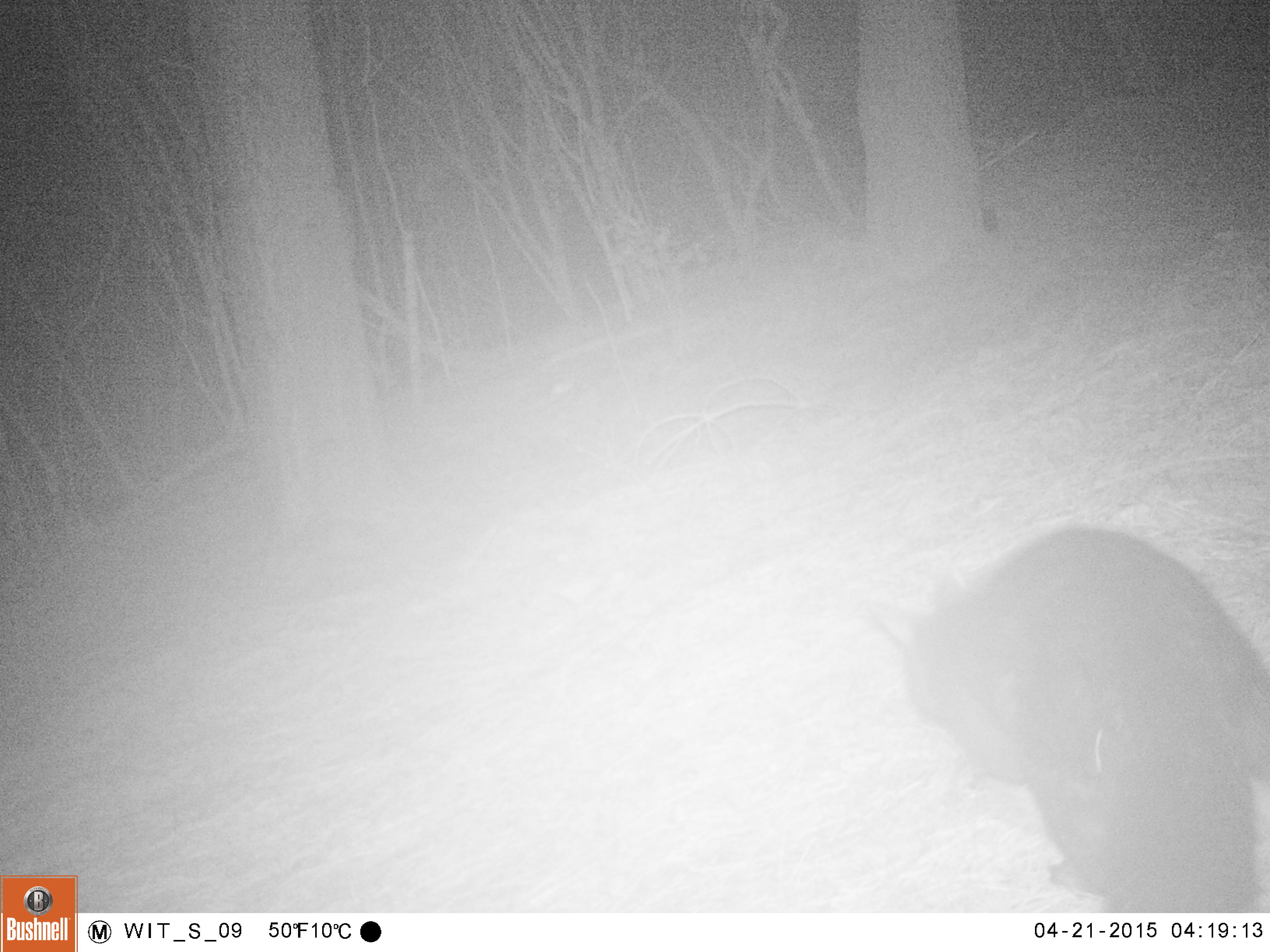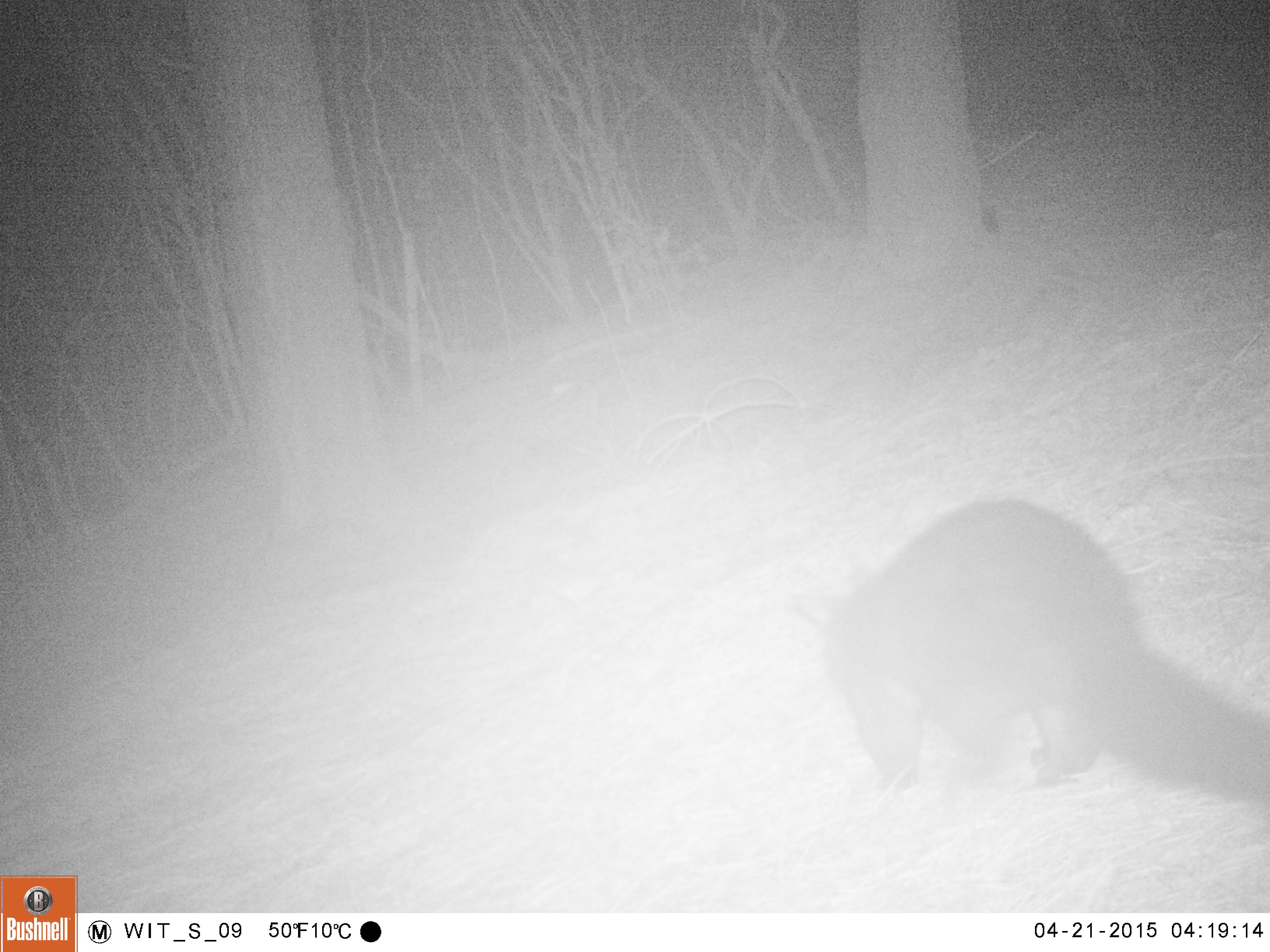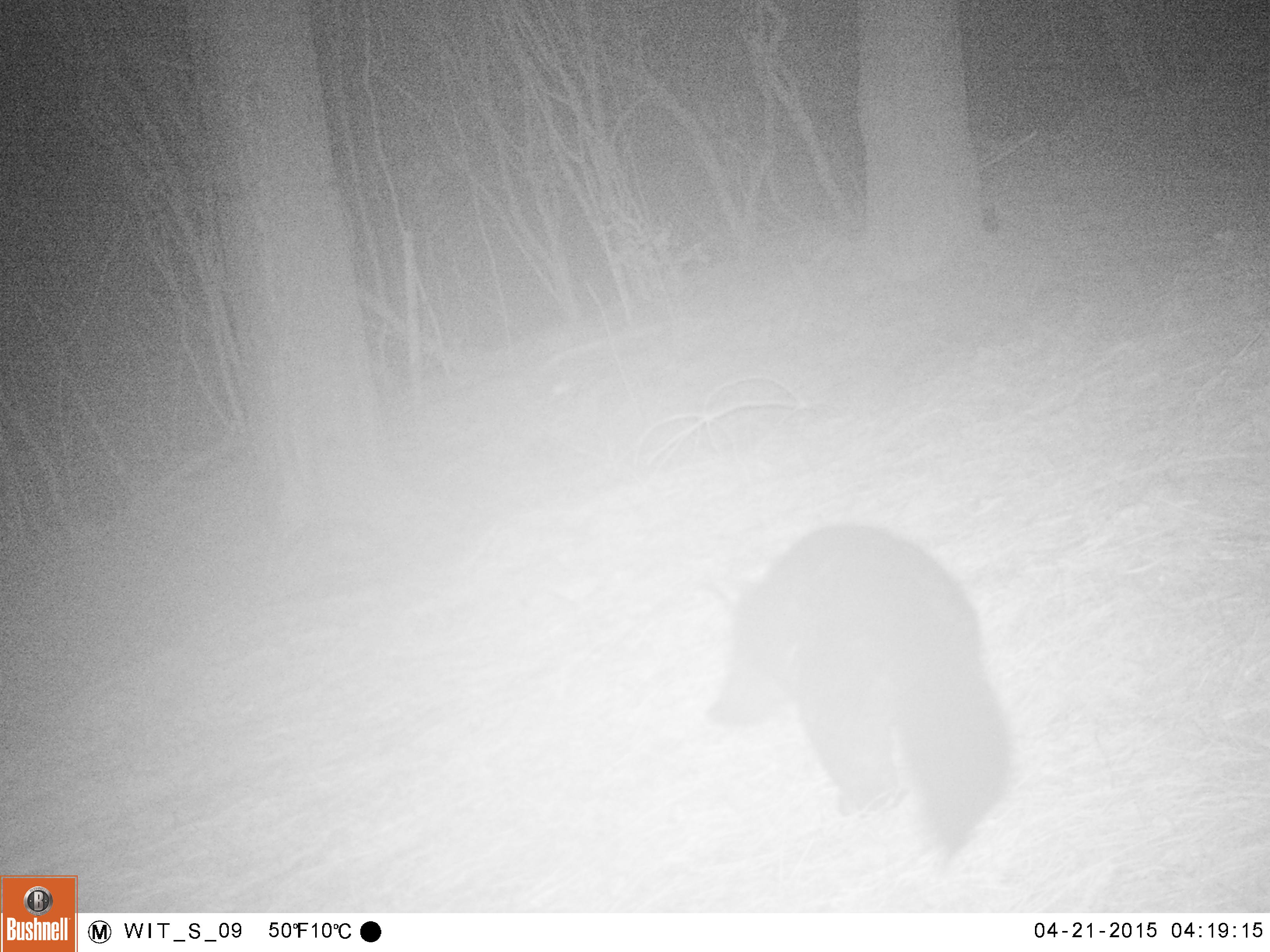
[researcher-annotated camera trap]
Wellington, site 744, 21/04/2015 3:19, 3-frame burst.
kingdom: Animalia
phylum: Chordata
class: Mammalia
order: Didelphimorphia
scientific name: Didelphimorphia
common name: possum